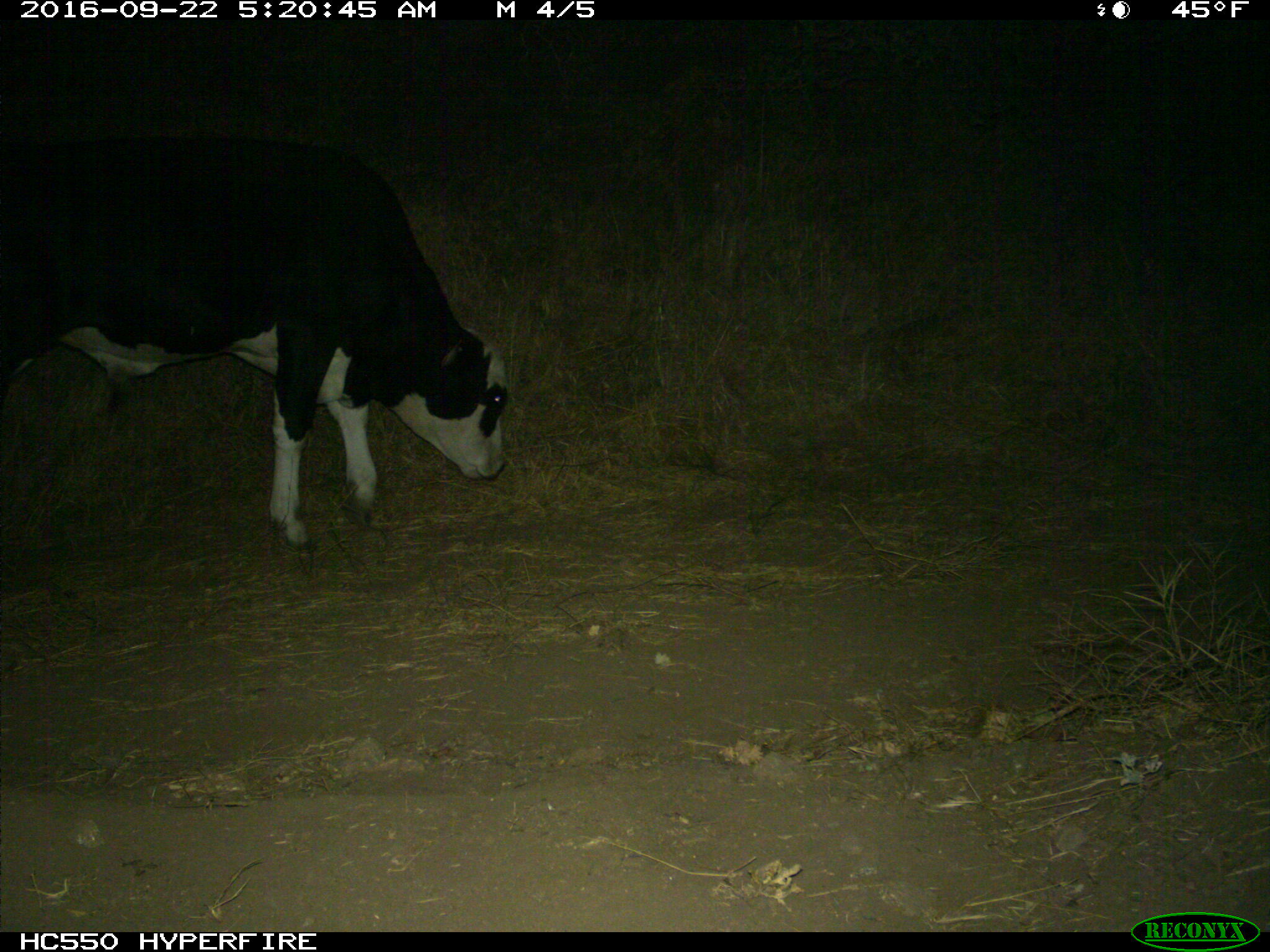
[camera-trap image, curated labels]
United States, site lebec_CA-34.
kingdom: Animalia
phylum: Chordata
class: Mammalia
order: Artiodactyla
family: Bovidae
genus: Bos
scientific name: Bos taurus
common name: domestic cow